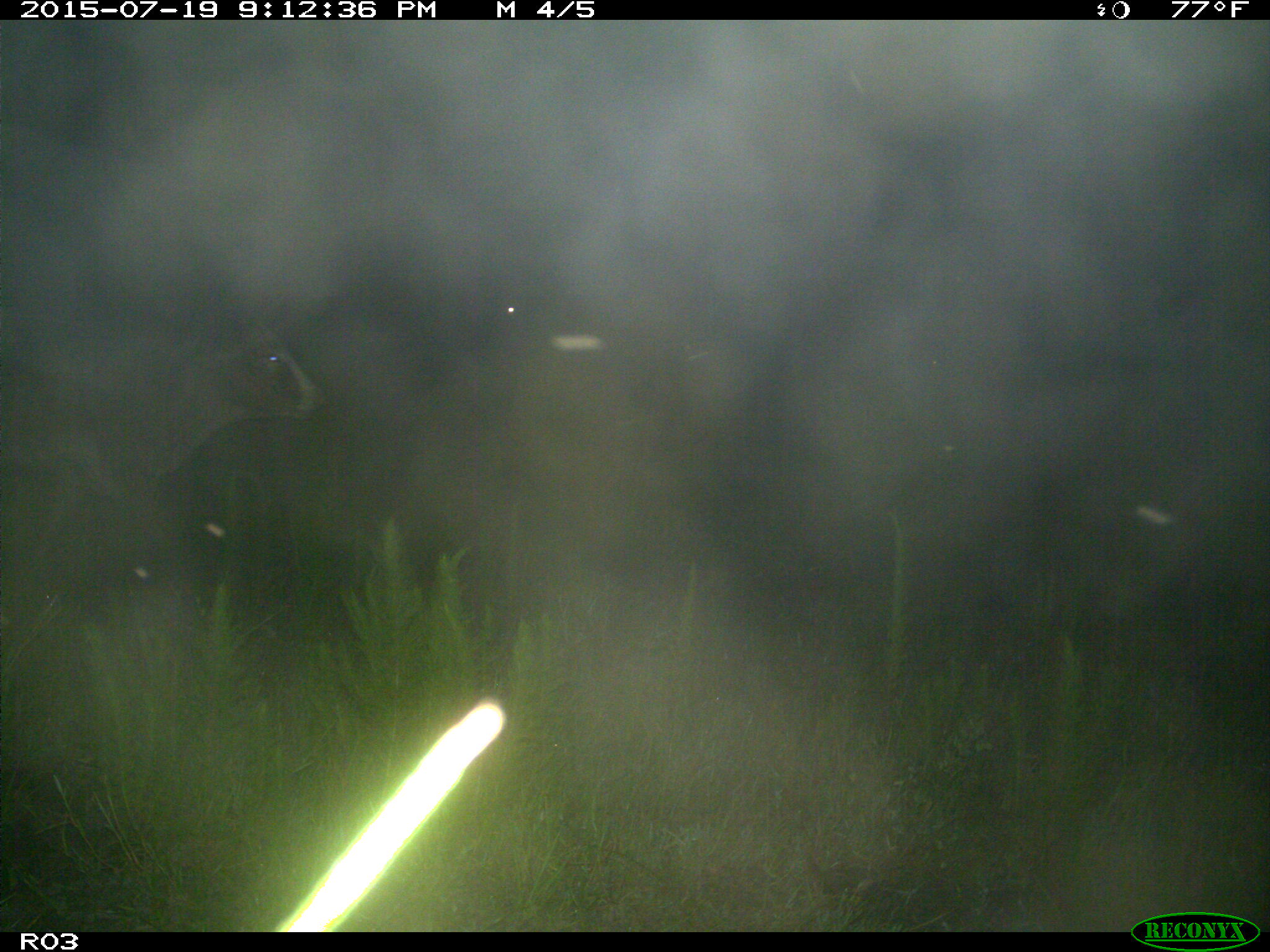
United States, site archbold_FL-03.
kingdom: Animalia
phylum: Chordata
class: Mammalia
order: Artiodactyla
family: Bovidae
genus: Bos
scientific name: Bos taurus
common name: domestic cow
Bos taurus (domestic cow).